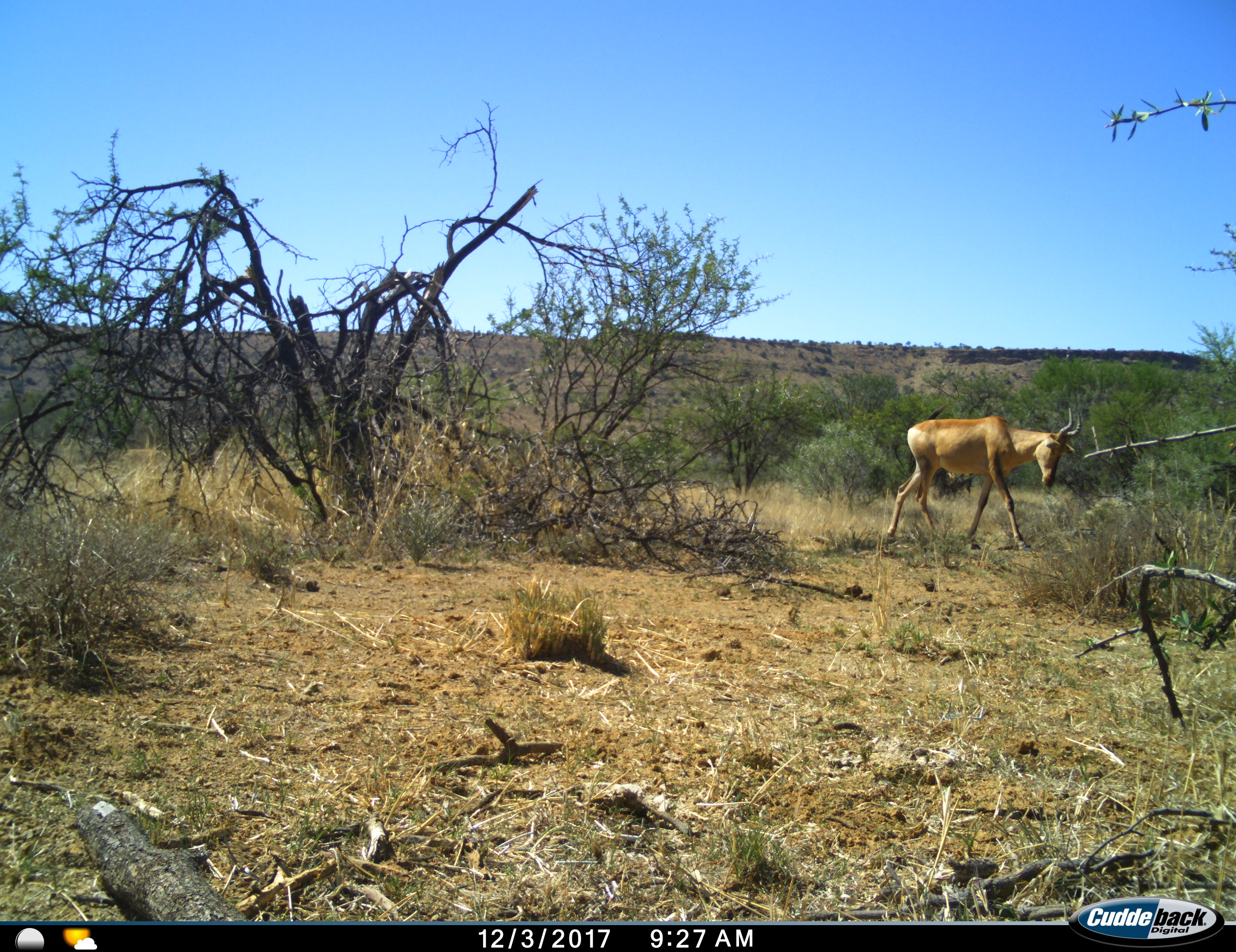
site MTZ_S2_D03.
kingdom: Animalia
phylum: Chordata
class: Mammalia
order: Artiodactyla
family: Bovidae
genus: Alcelaphus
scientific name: Alcelaphus buselaphus caama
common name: red hartebeest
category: hartebeestred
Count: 1.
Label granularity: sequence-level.